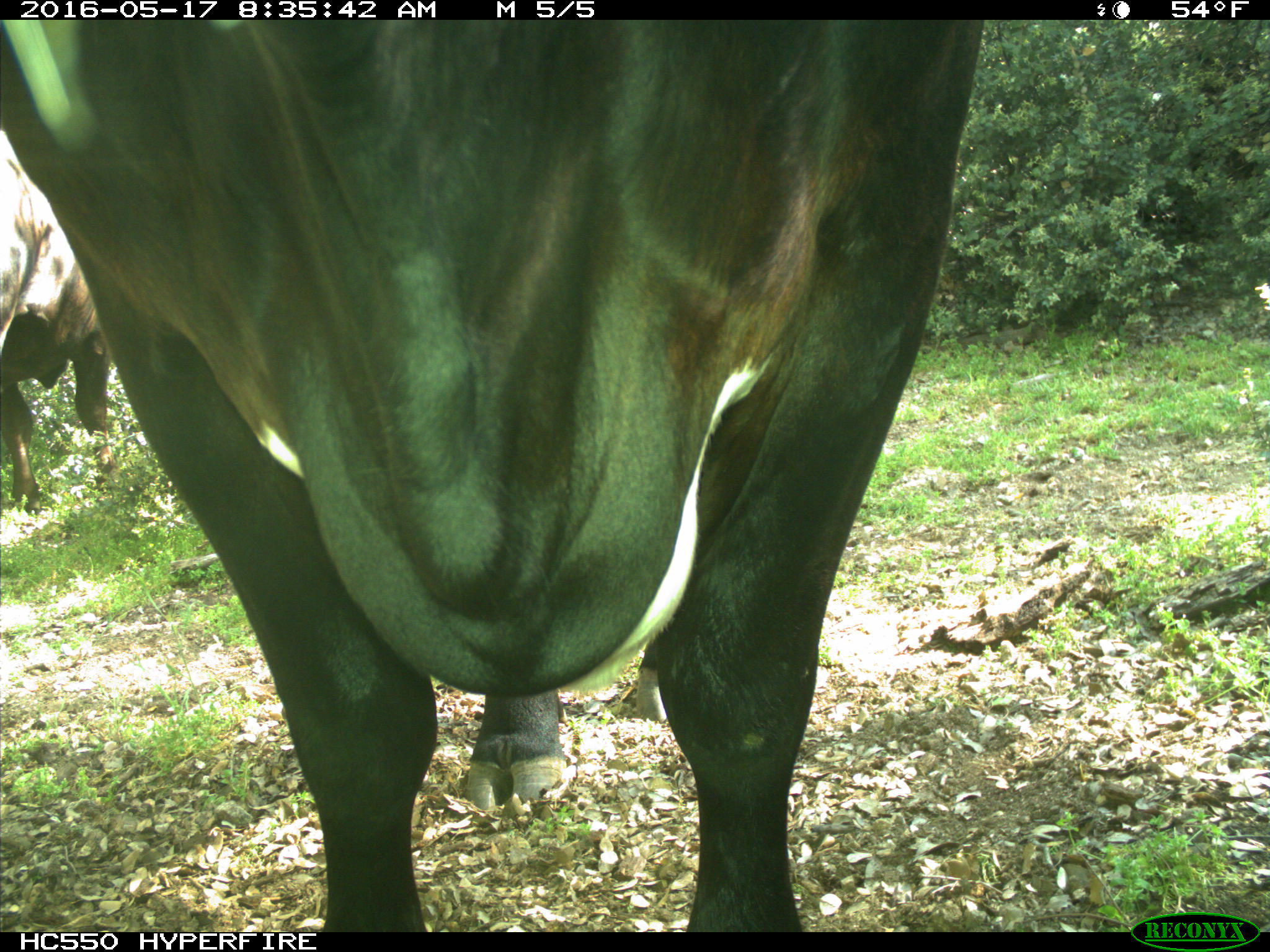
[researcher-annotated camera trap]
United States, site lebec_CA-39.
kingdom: Animalia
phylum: Chordata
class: Mammalia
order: Artiodactyla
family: Bovidae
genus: Bos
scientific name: Bos taurus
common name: domestic cow